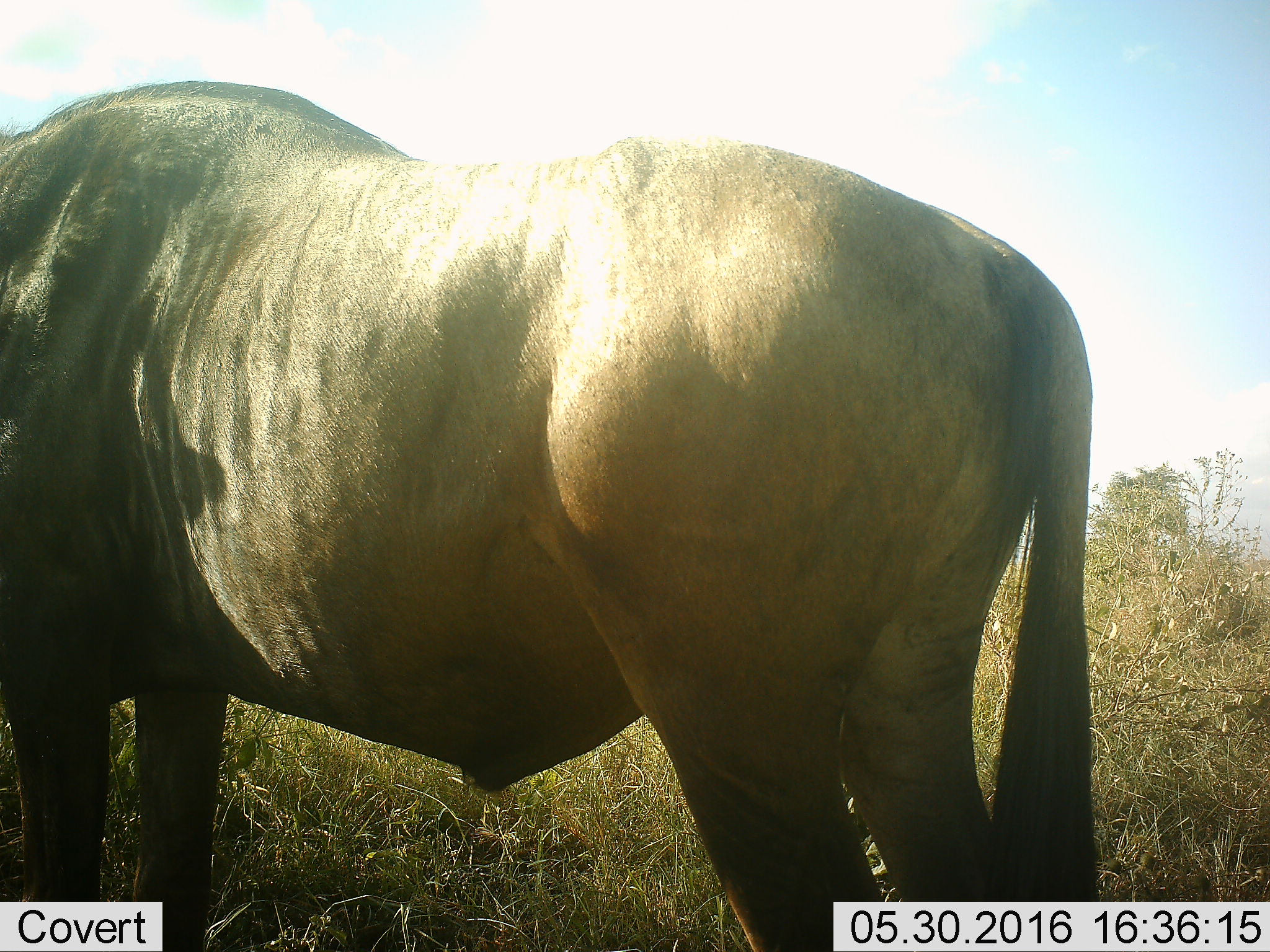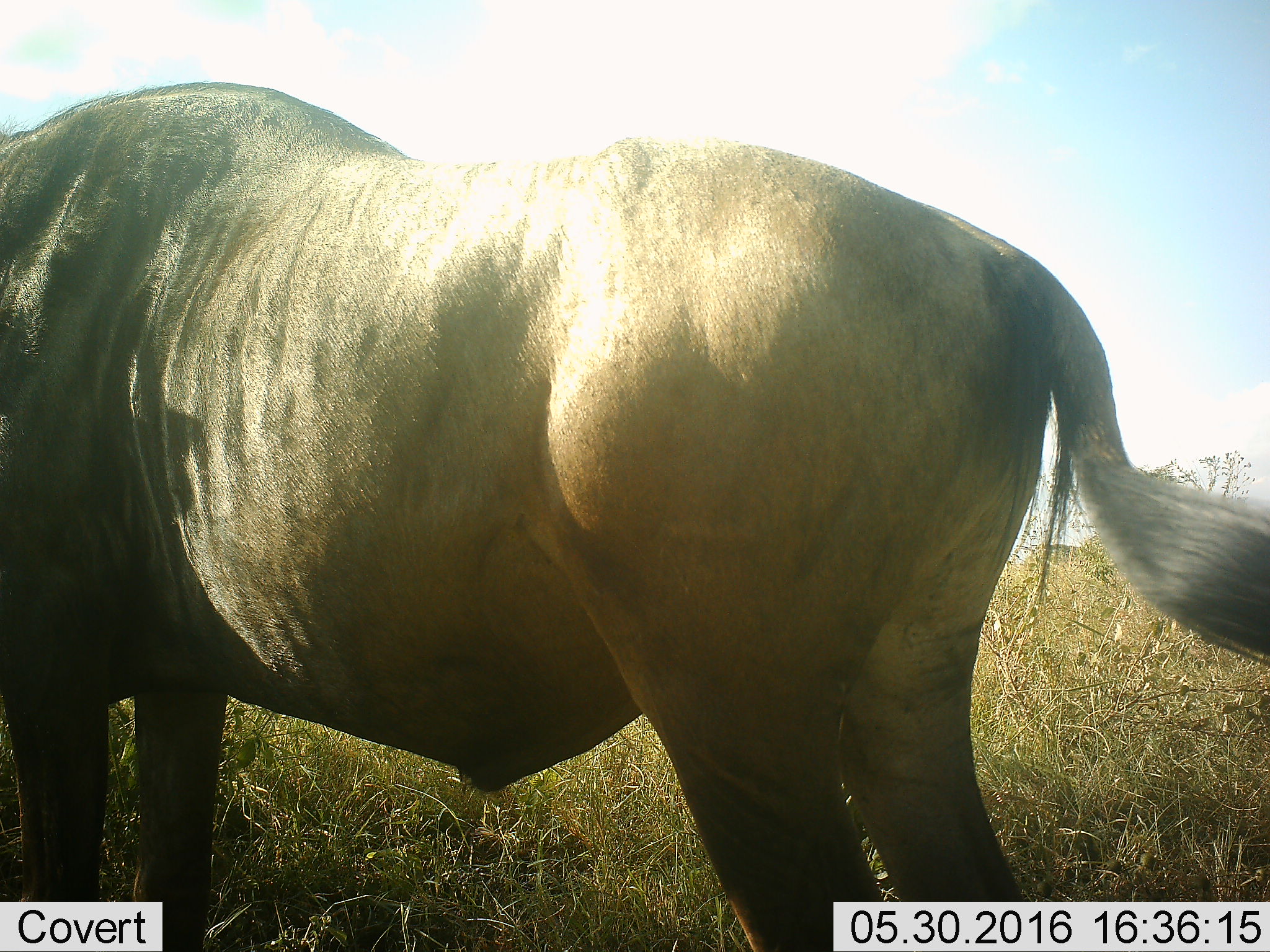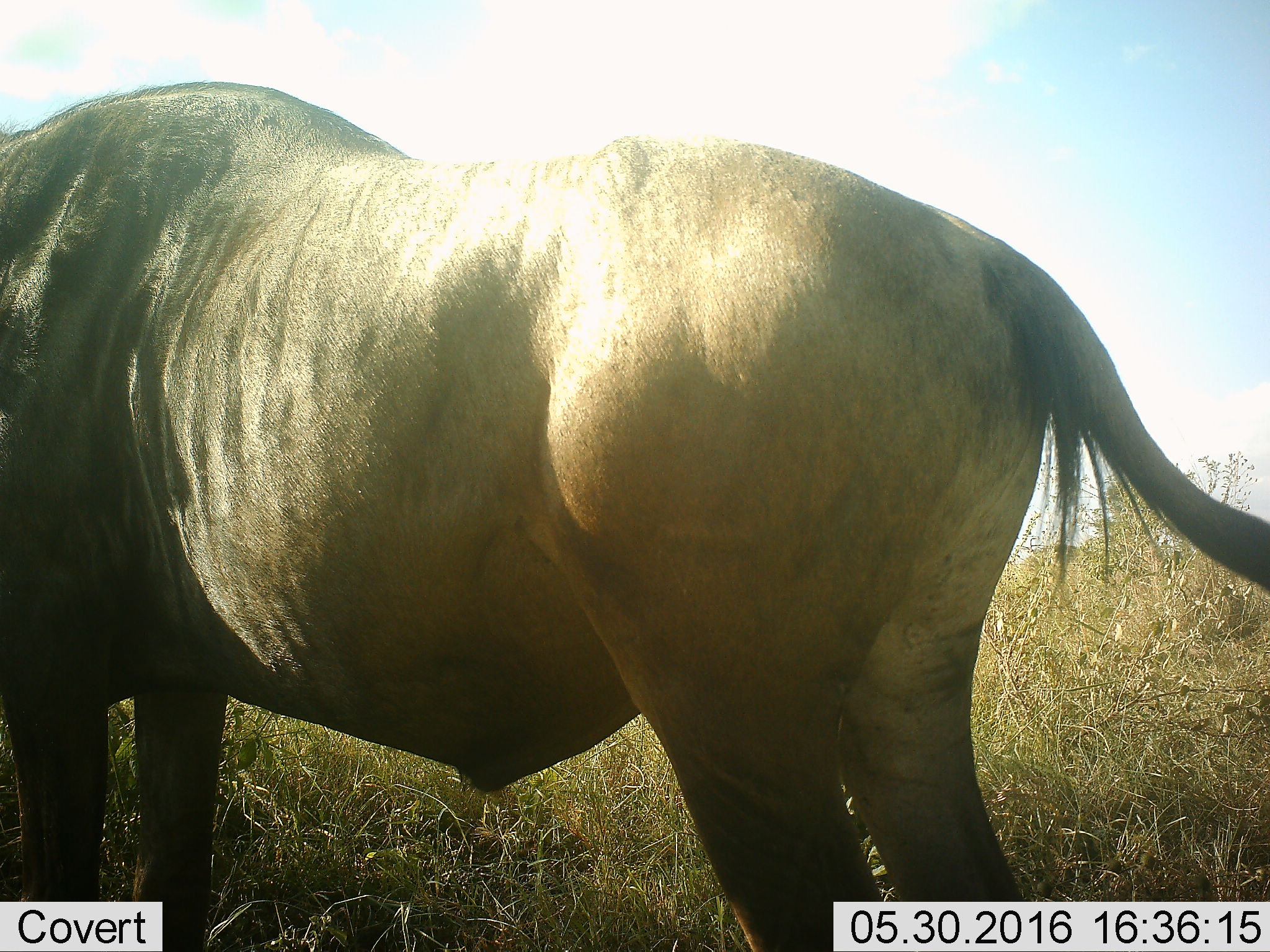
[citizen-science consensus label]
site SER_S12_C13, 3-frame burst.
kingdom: Animalia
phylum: Chordata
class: Mammalia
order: Artiodactyla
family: Bovidae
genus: Connochaetes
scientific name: Connochaetes taurinus taurinus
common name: blue wildebeest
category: wildebeestblue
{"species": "wildebeestblue (blue wildebeest) (Connochaetes taurinus taurinus)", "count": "1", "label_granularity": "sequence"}